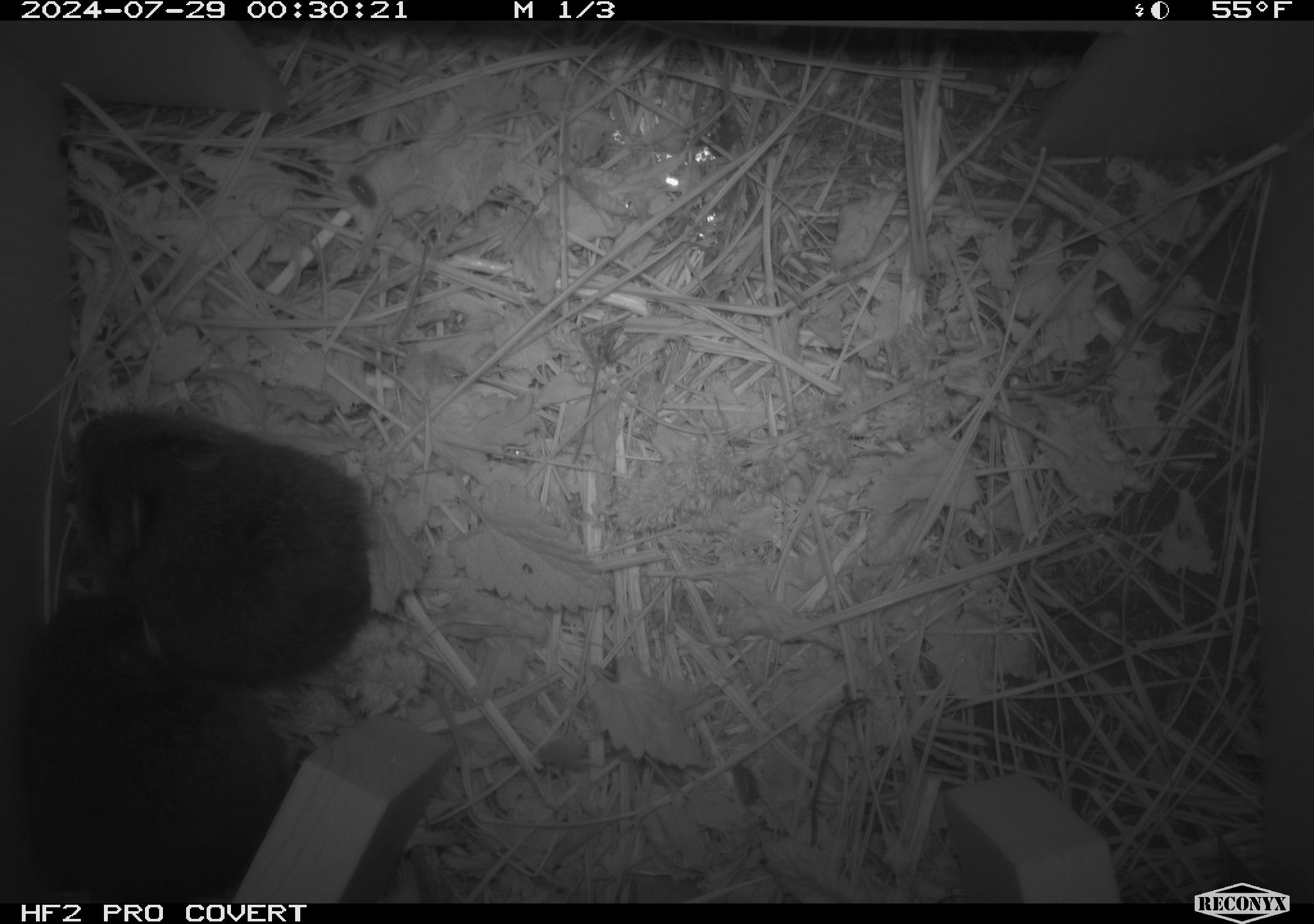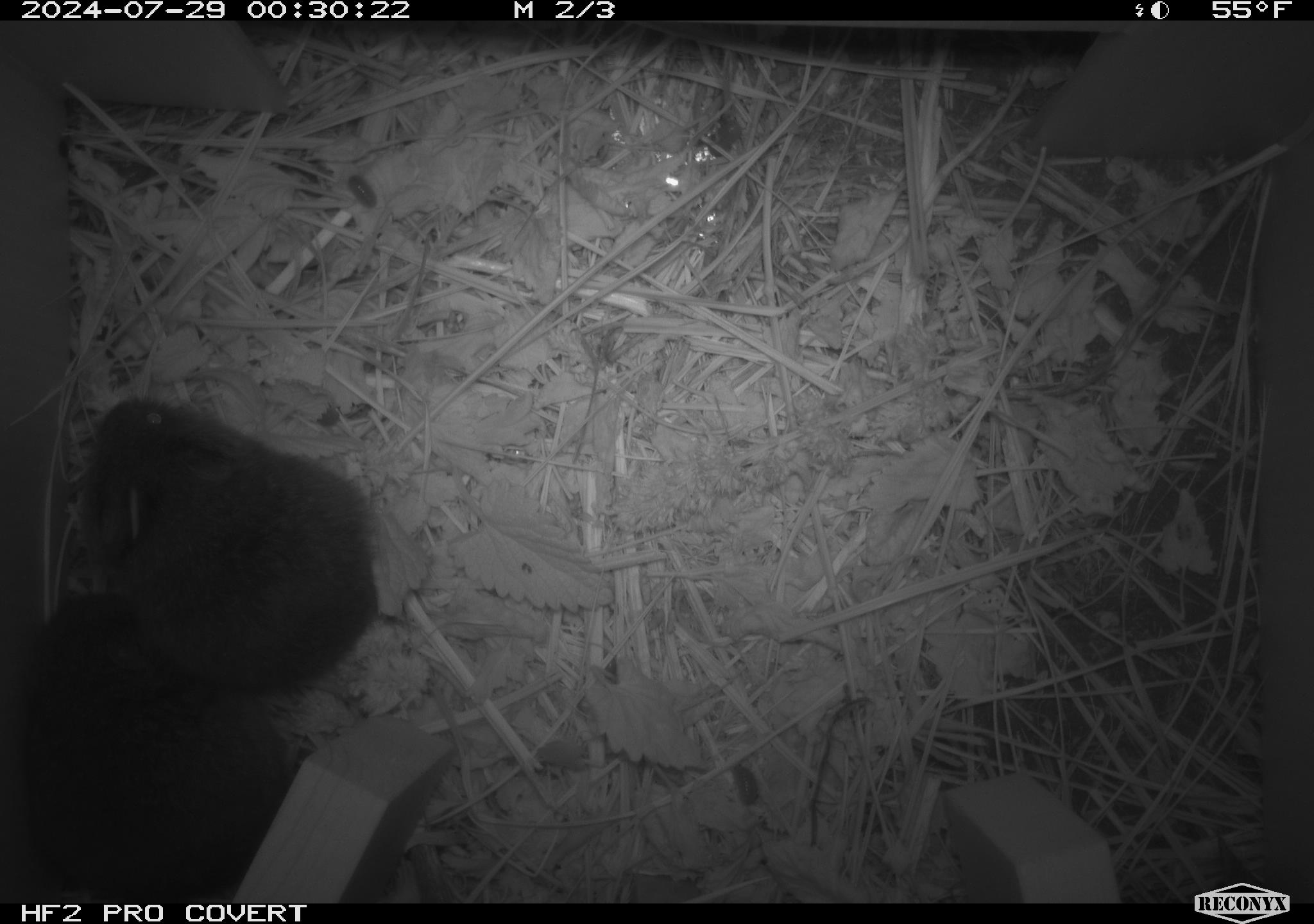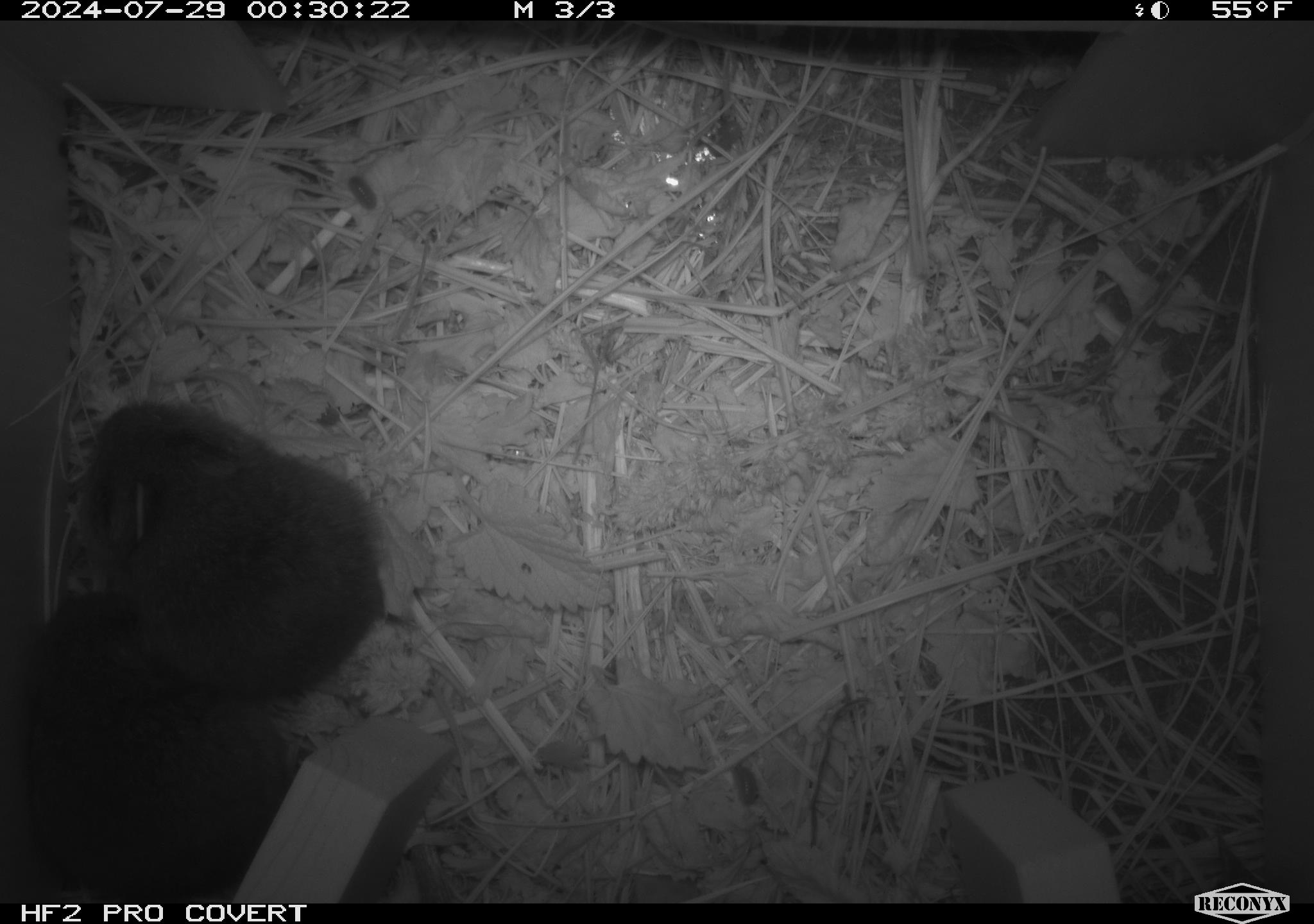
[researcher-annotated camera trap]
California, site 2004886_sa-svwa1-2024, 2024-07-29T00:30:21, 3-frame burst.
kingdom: Animalia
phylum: Chordata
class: Mammalia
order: Rodentia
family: Cricetidae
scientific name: Arvicolinae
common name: voles, lemmings, and muskrats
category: arvicolinae subfamily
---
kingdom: Animalia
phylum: Arthropoda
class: Malacostraca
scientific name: Malacostraca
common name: amphipods, crabs, isopods, krill, lobsters and shrimps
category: malacostracan